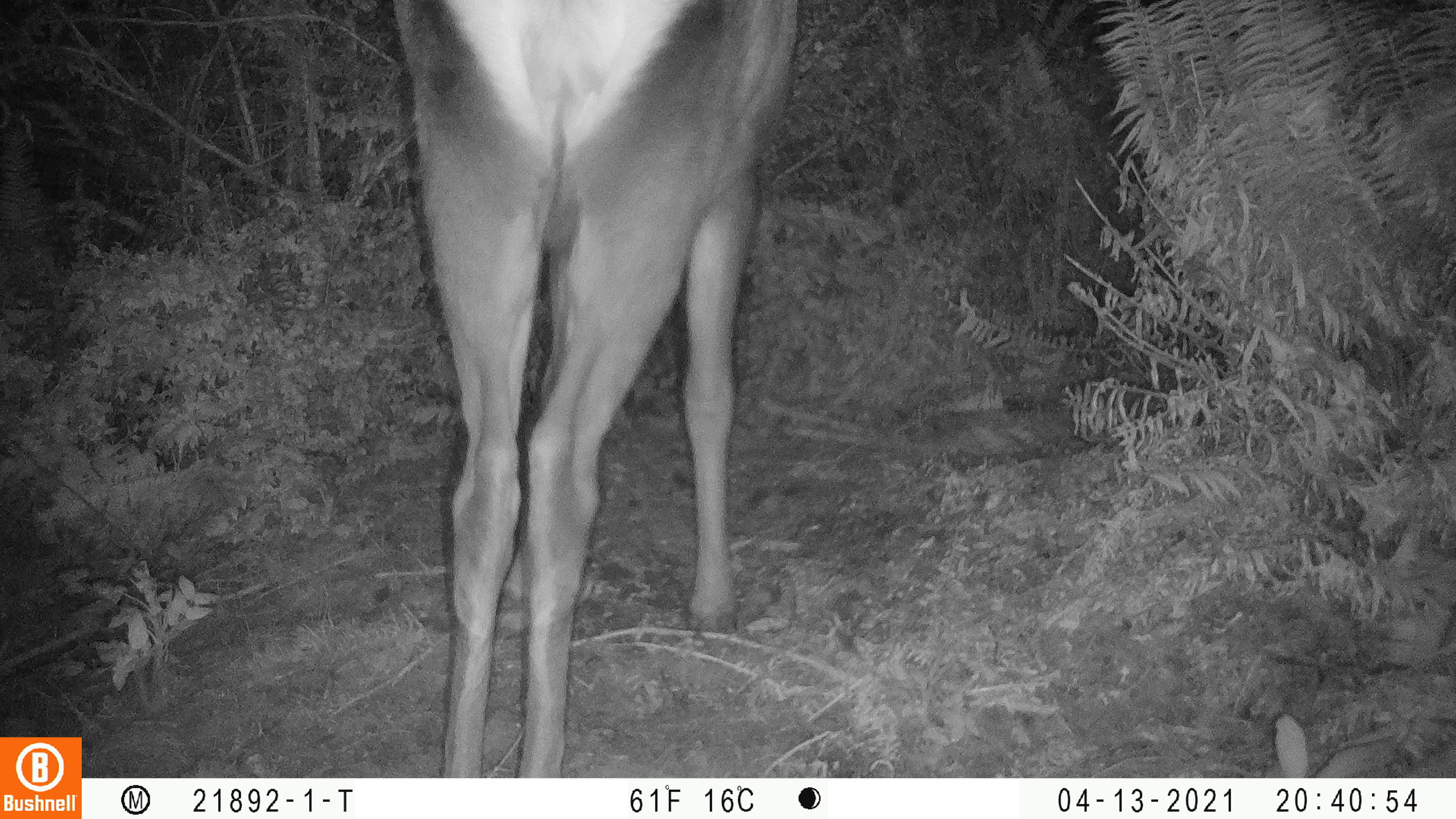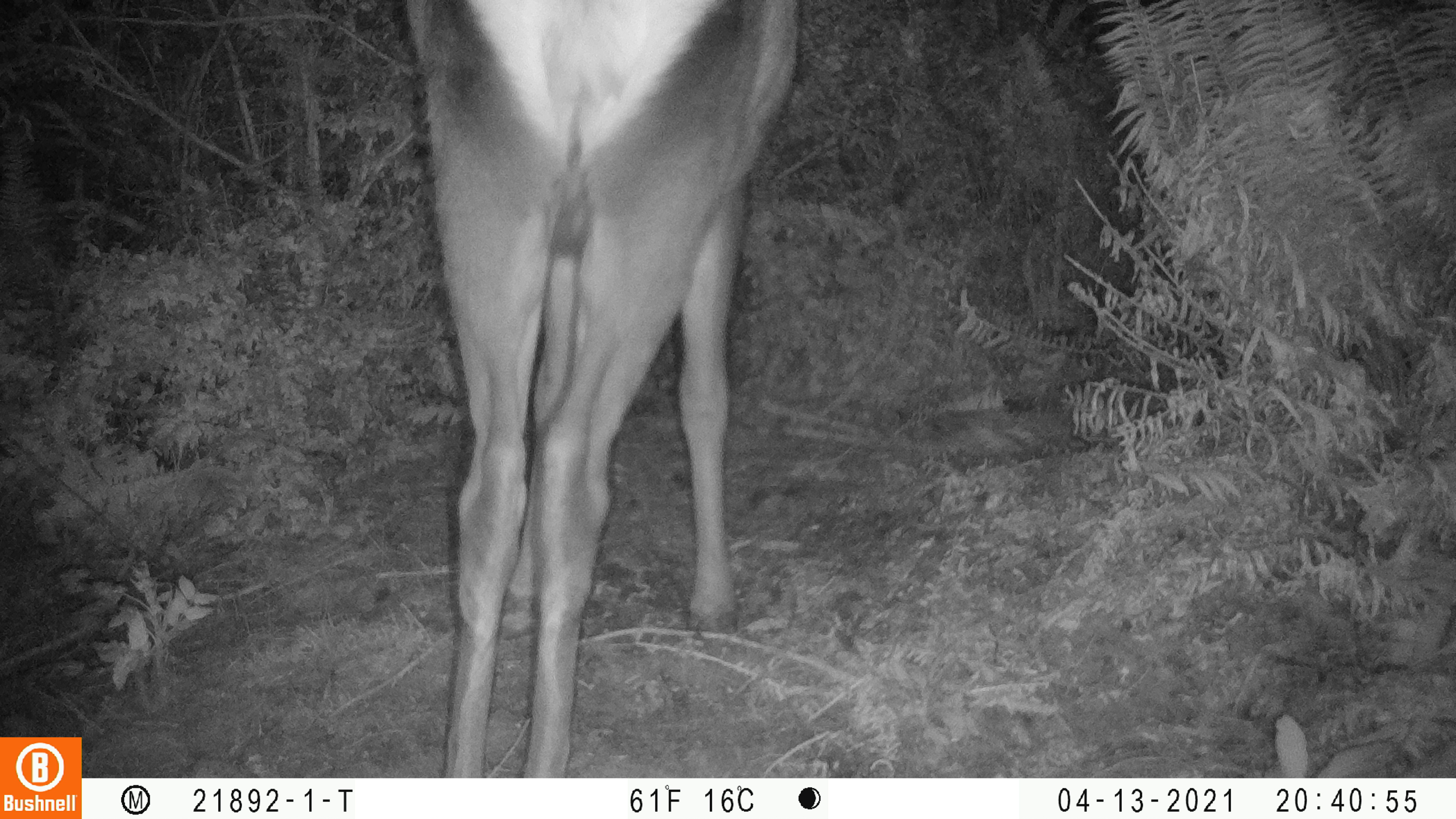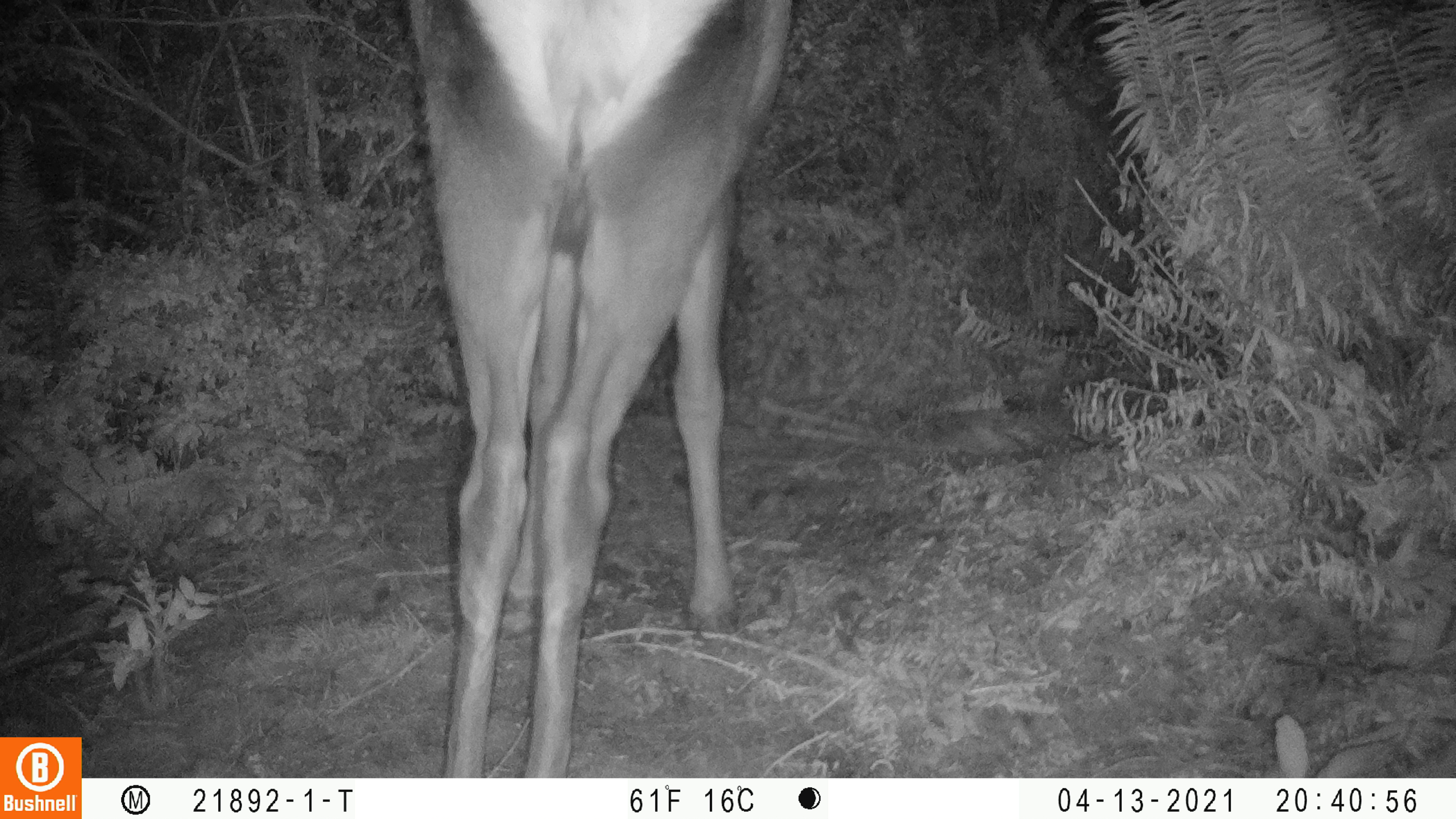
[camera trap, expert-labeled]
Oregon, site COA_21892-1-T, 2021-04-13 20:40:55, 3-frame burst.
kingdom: Animalia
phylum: Chordata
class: Mammalia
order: Artiodactyla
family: Cervidae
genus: Cervus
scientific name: Cervus canadensis roosevelti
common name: roosevelt elk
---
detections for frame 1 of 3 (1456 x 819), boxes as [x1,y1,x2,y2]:
roosevelt elk: [356,0,812,776]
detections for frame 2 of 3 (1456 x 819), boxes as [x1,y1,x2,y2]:
roosevelt elk: [387,0,823,777]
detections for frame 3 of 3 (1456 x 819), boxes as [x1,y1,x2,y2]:
roosevelt elk: [397,1,808,776]